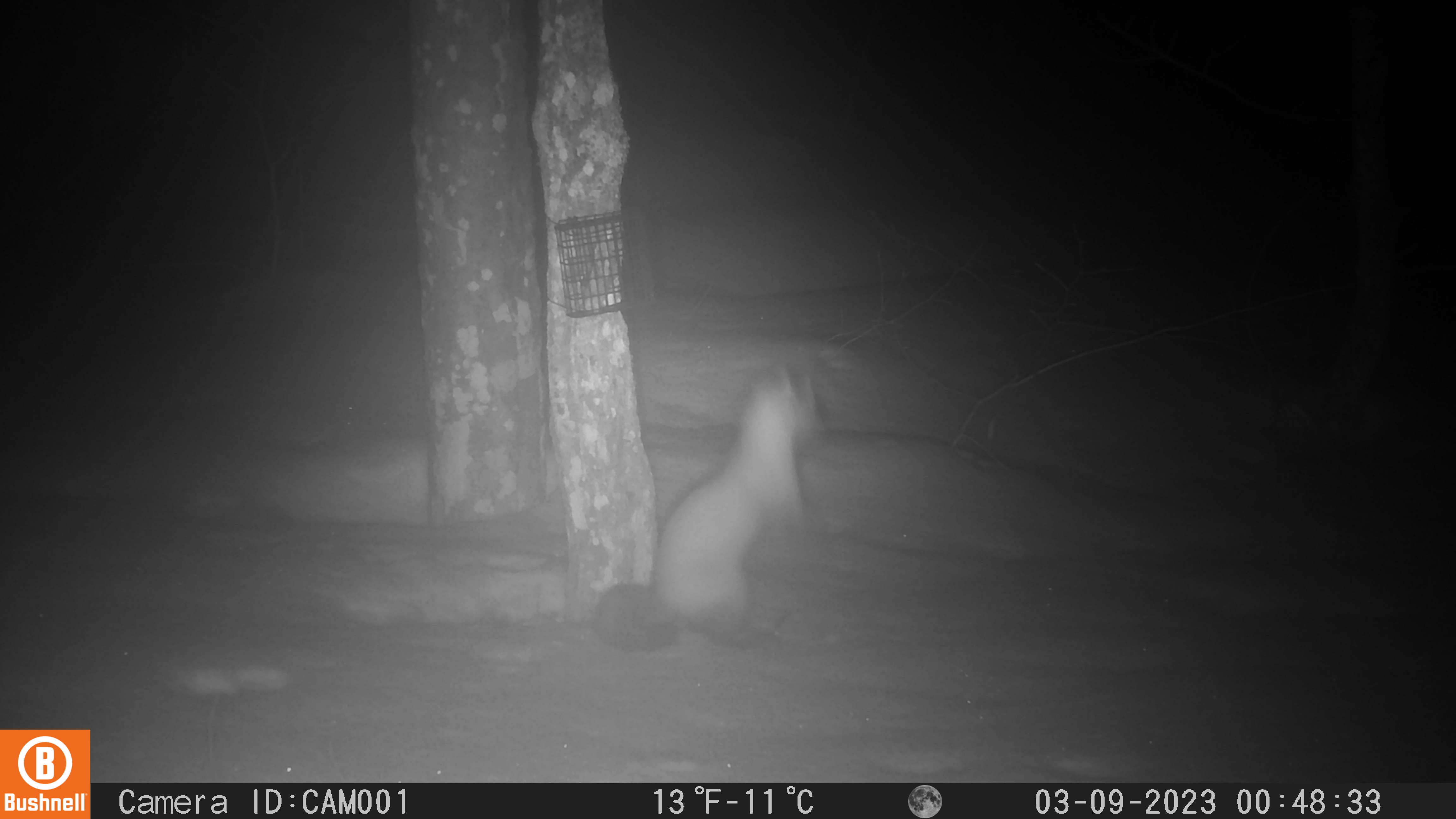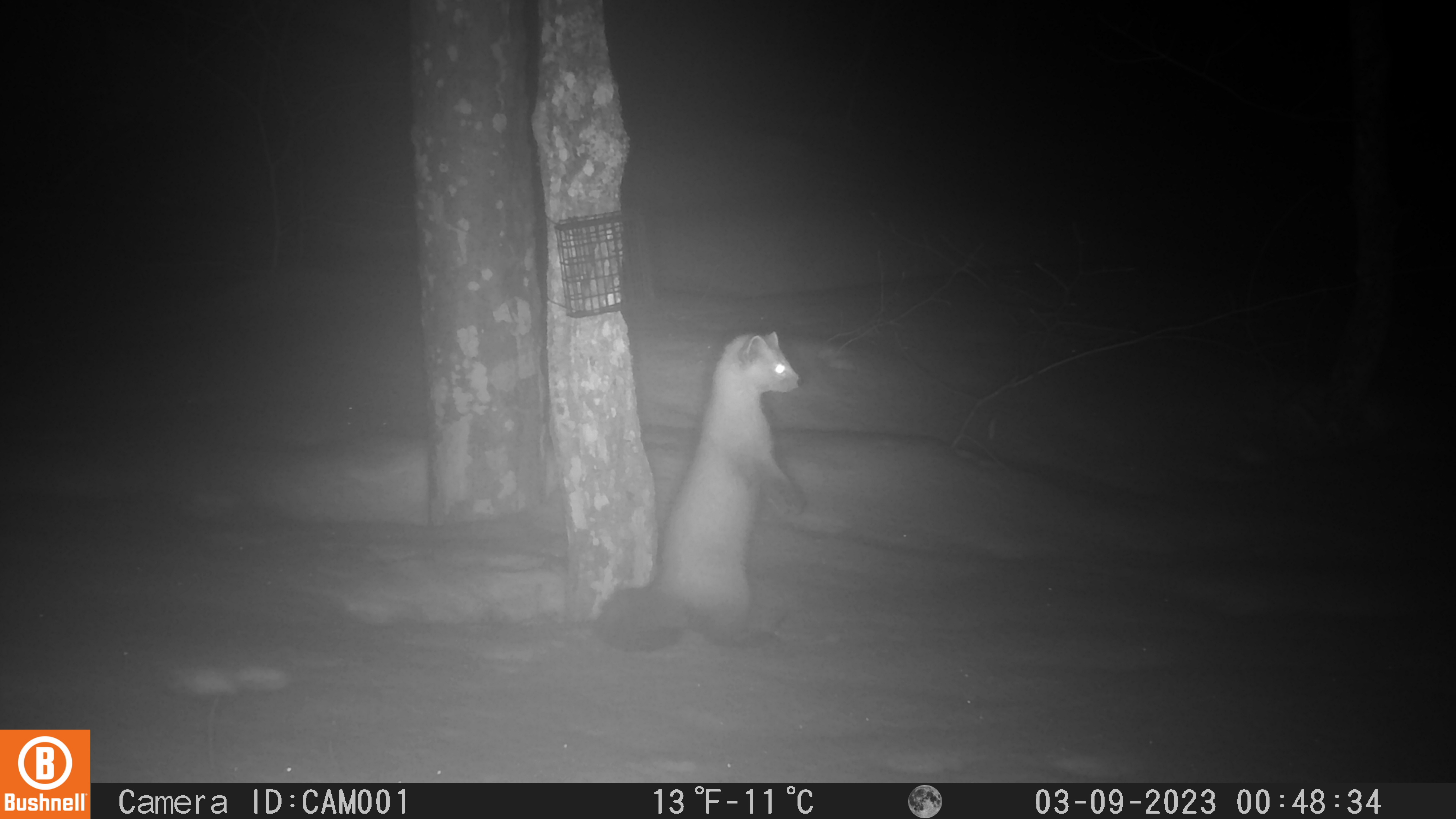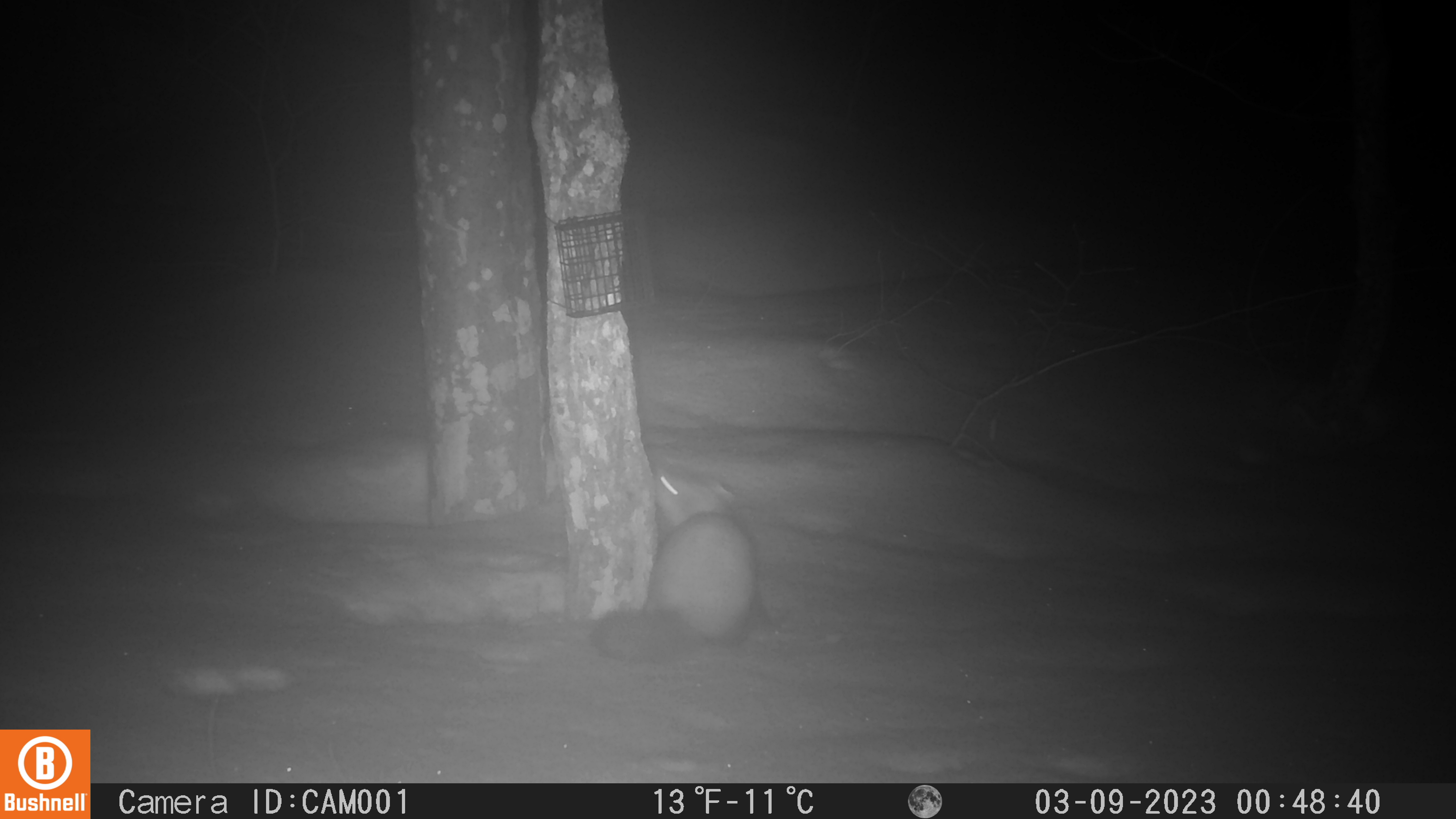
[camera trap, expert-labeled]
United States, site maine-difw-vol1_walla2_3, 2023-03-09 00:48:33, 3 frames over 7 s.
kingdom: Animalia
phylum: Chordata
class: Mammalia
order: Carnivora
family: Mustelidae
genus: Martes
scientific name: Martes americana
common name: american marten